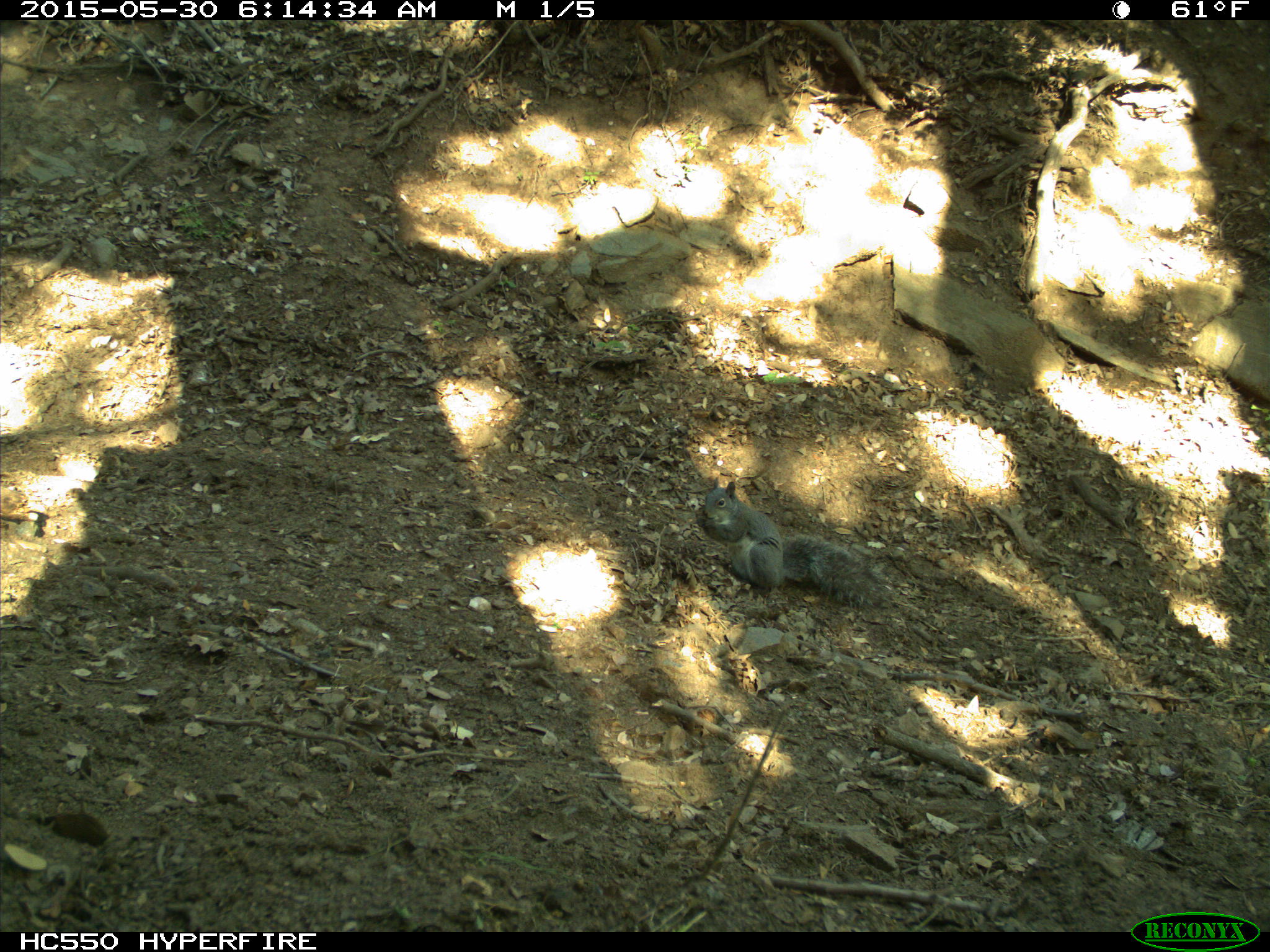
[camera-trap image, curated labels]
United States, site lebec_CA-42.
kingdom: Animalia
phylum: Chordata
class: Mammalia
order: Rodentia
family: Sciuridae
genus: Sciurus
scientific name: Sciurus carolinensis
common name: eastern gray squirrel